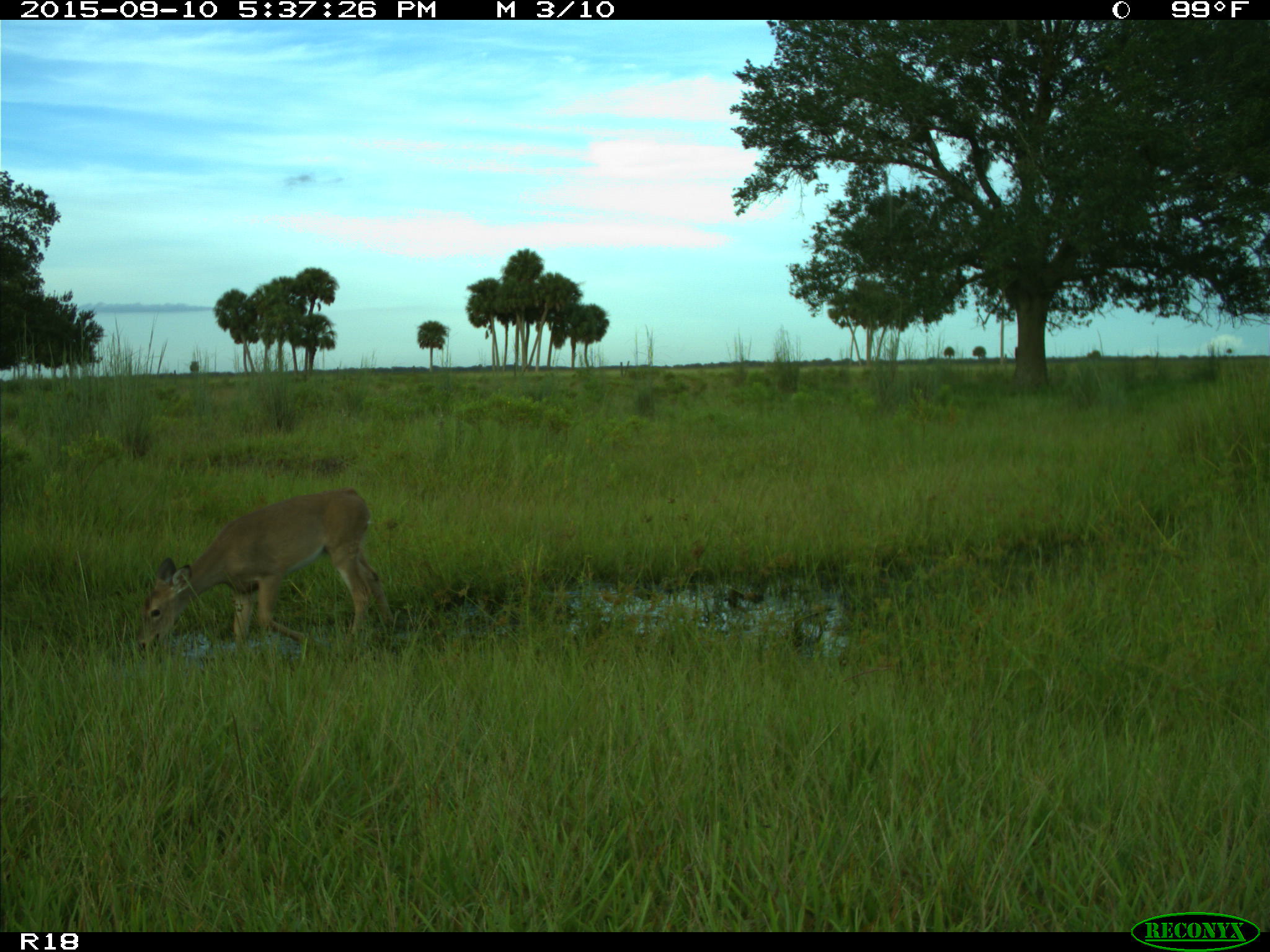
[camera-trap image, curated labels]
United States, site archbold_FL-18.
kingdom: Animalia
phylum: Chordata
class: Mammalia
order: Artiodactyla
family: Cervidae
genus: Odocoileus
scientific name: Odocoileus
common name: deer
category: unidentified deer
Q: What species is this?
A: Unidentified deer (deer) (Odocoileus).